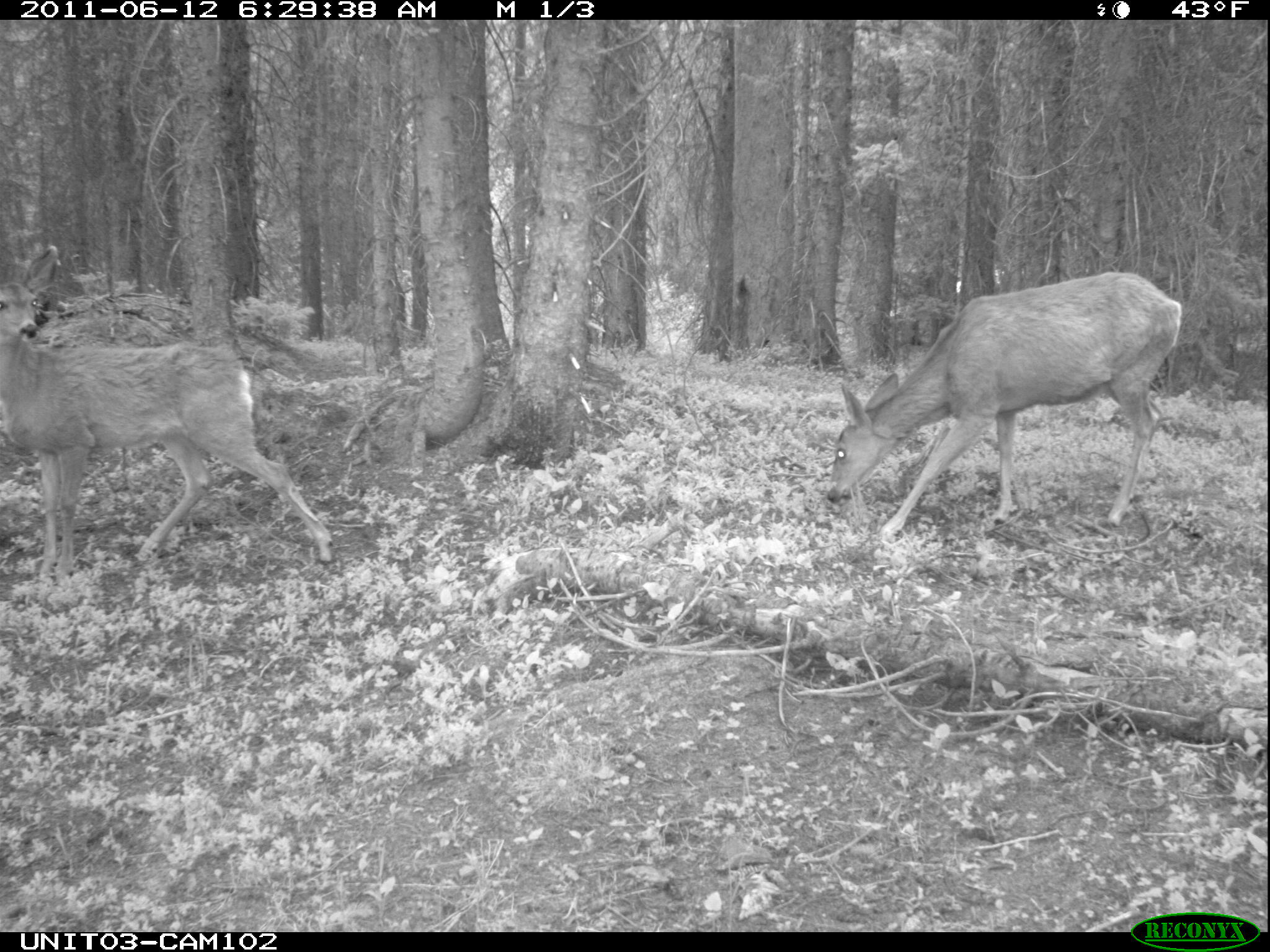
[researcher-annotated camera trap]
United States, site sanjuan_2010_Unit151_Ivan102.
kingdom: Animalia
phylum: Chordata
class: Mammalia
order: Artiodactyla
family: Cervidae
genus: Odocoileus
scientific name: Odocoileus hemionus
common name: mule deer